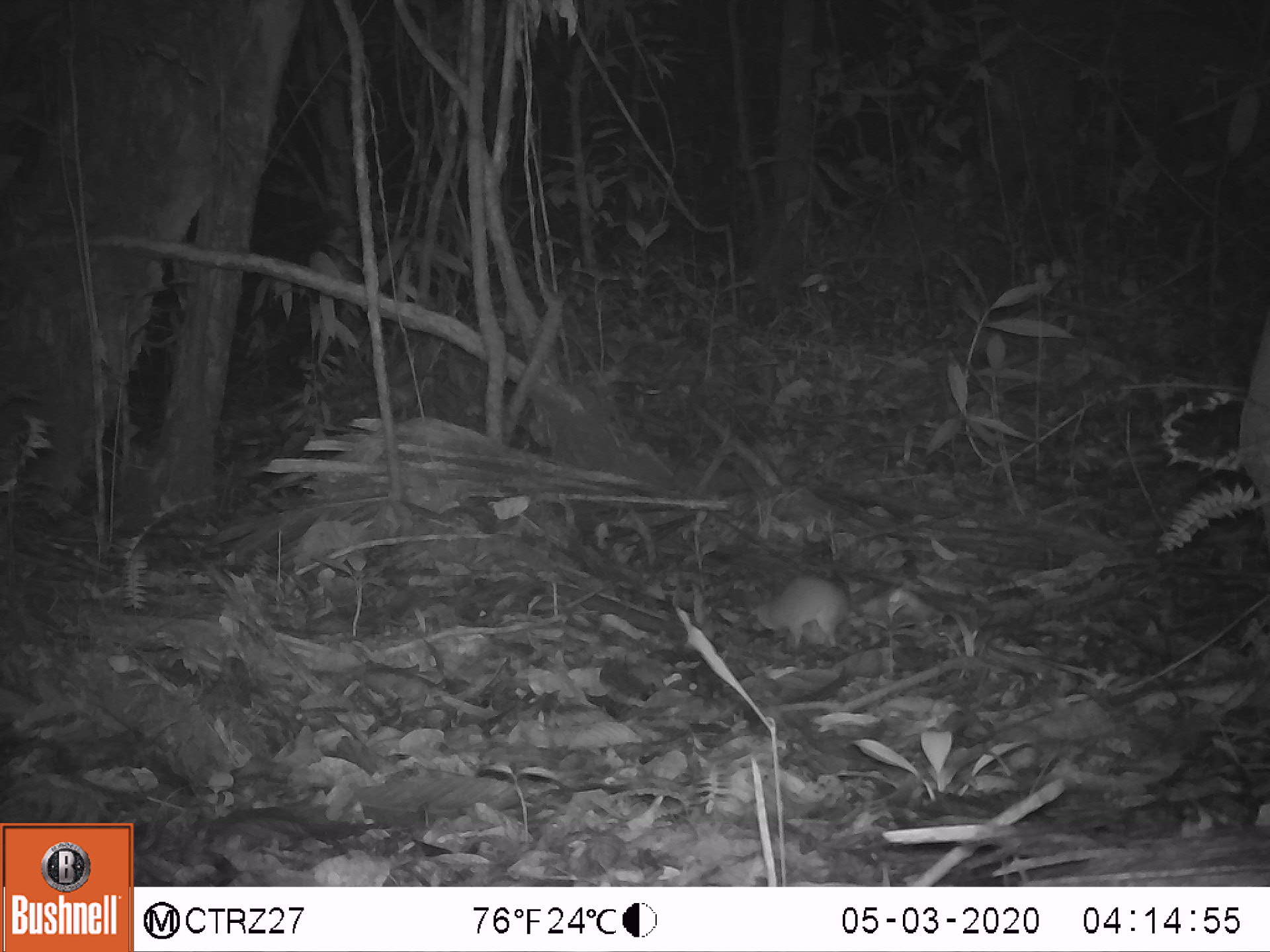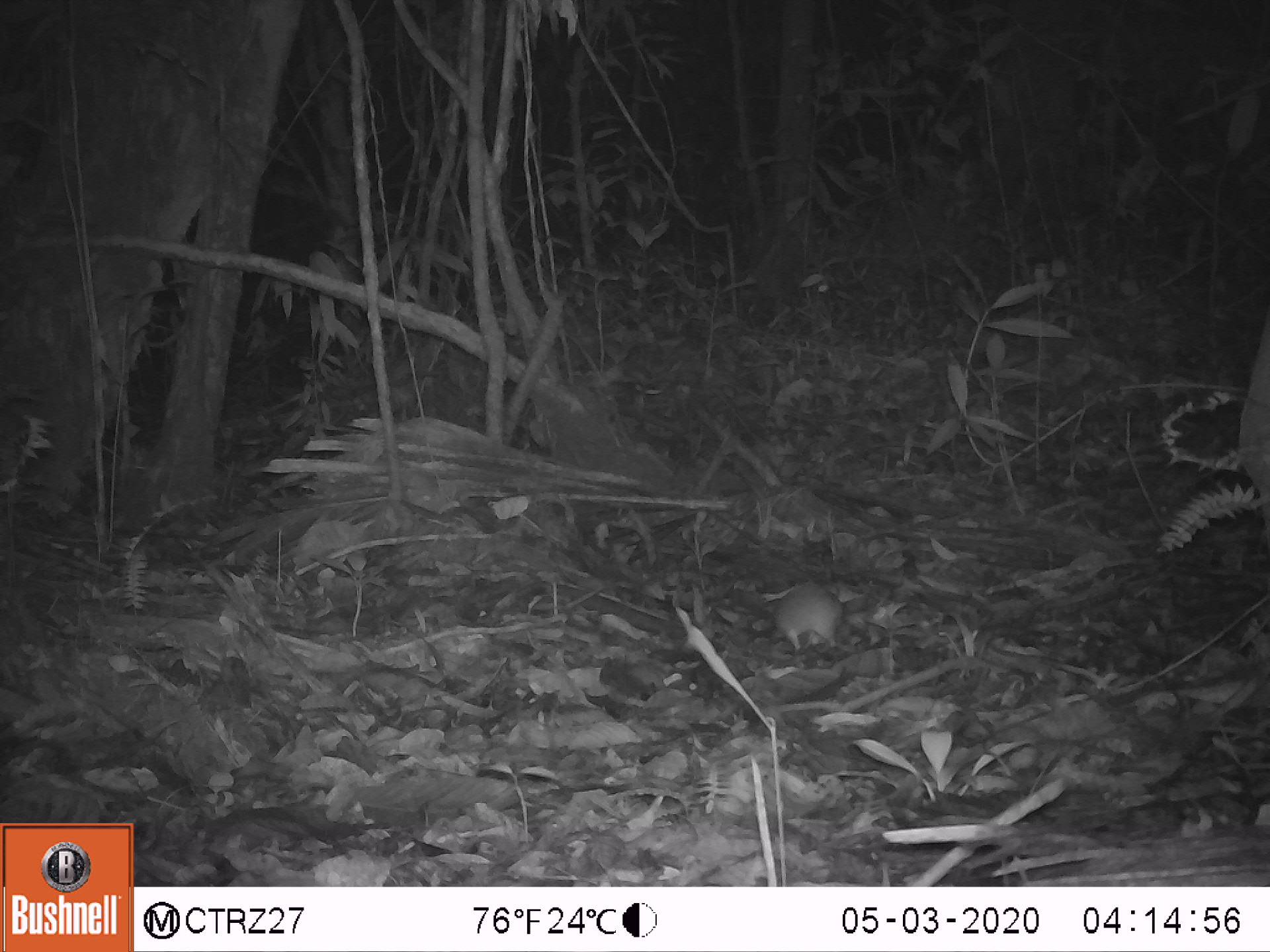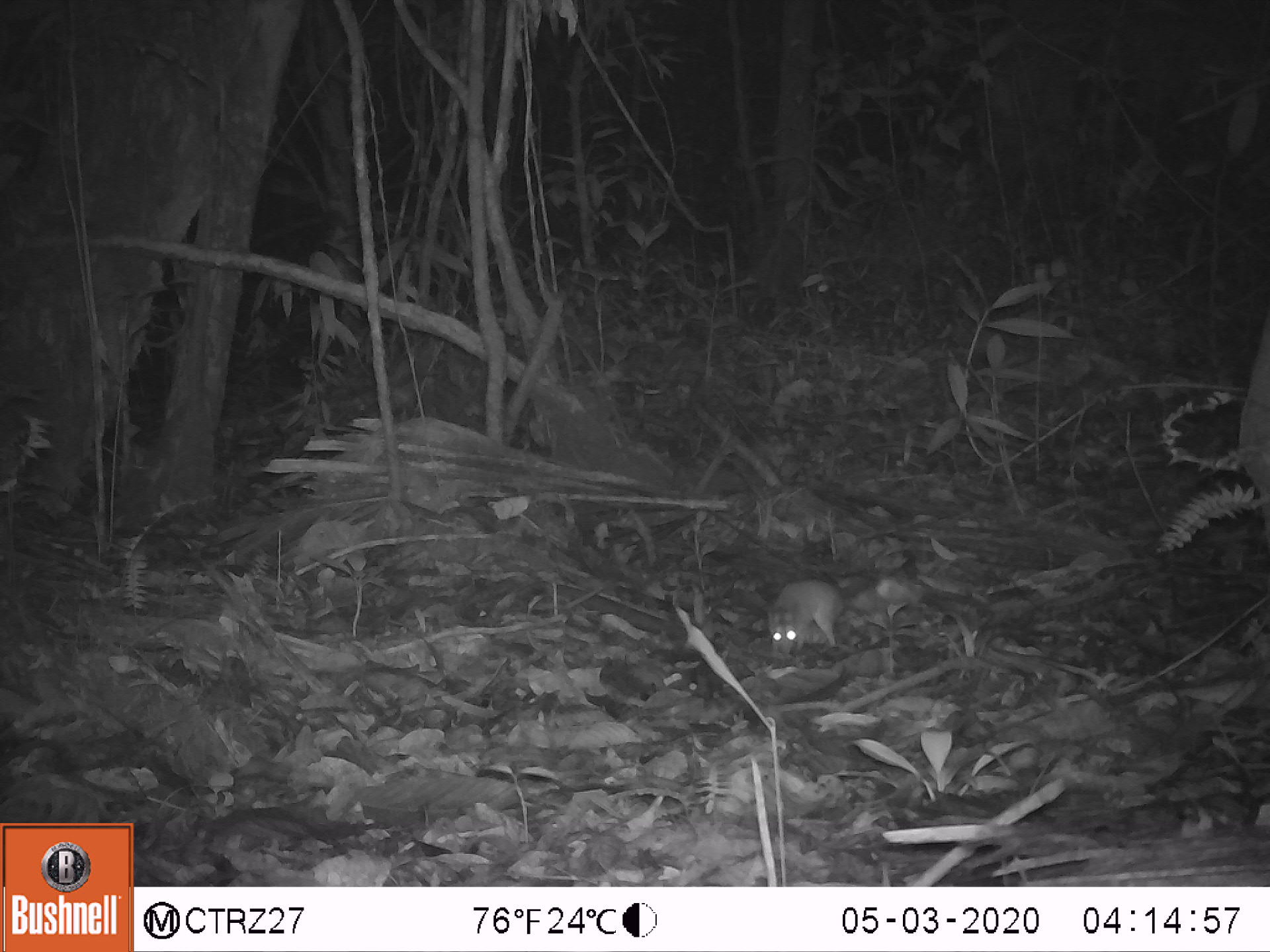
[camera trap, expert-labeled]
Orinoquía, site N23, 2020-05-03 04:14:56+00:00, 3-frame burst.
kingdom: Animalia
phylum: Chordata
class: Mammalia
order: Rodentia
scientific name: Rodentia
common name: rodent